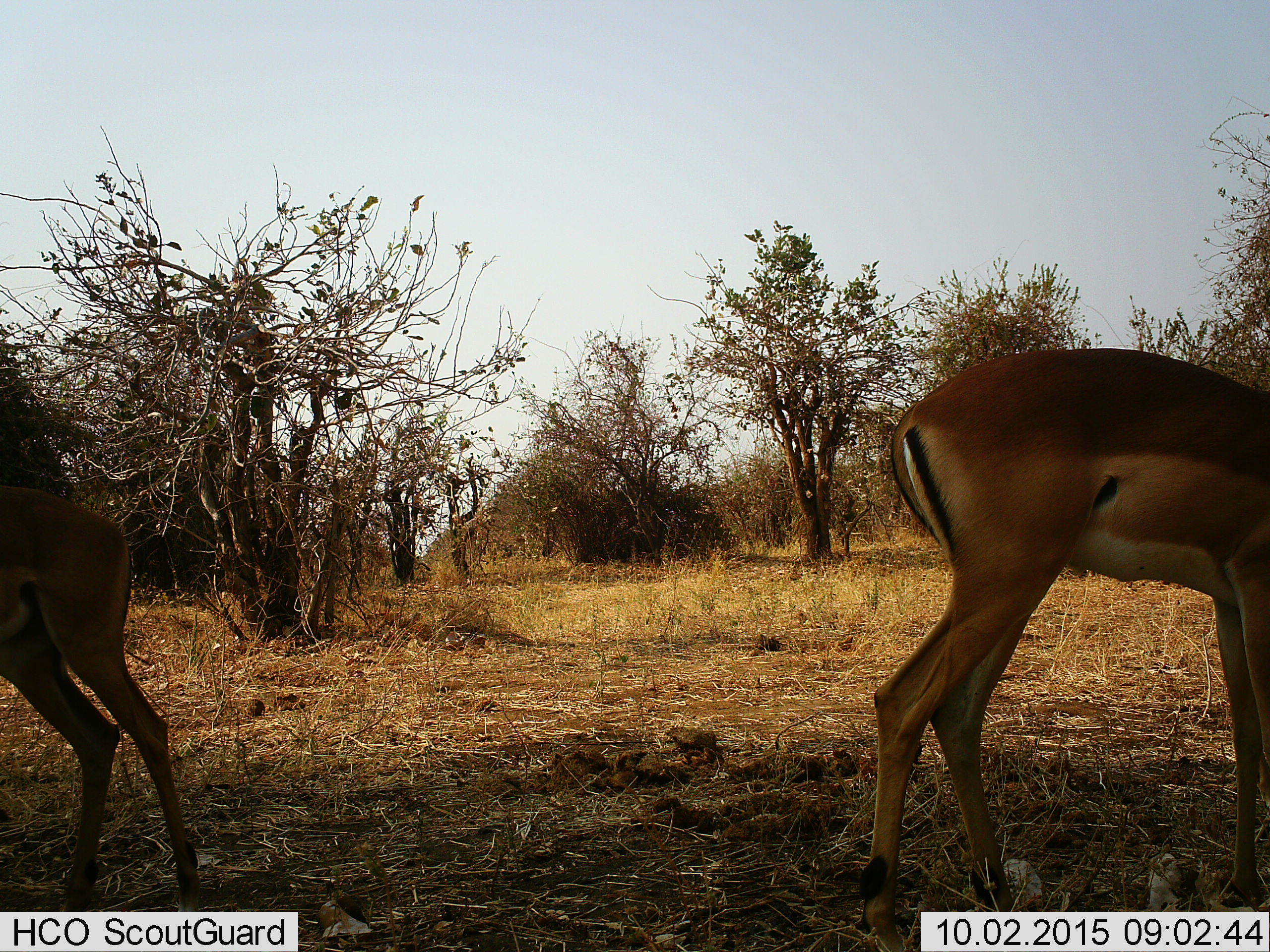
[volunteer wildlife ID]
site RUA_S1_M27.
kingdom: Animalia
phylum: Chordata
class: Mammalia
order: Artiodactyla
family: Bovidae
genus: Aepyceros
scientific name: Aepyceros melampus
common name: impala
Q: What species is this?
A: Impala (Aepyceros melampus).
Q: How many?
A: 2.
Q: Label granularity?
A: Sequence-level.